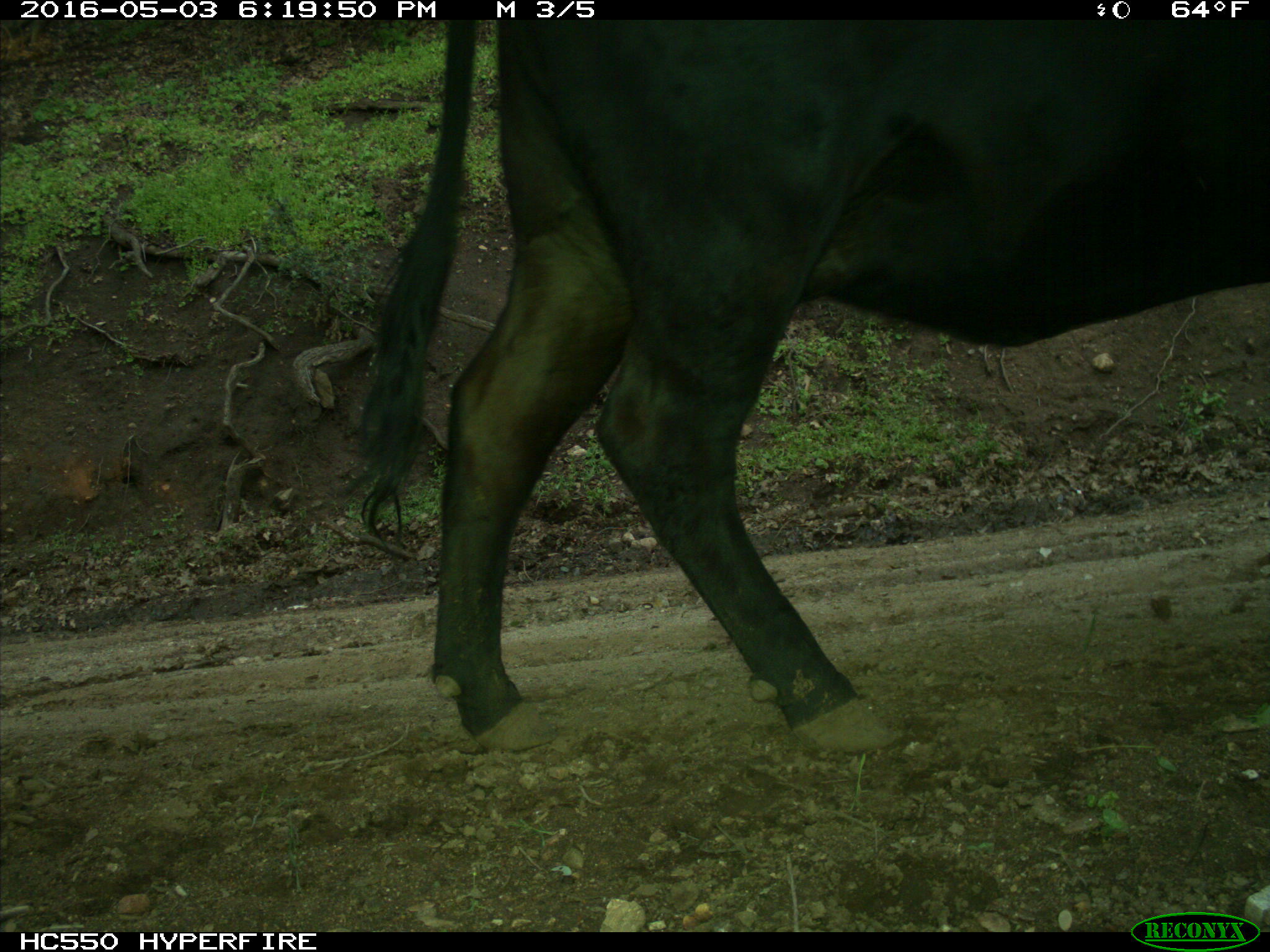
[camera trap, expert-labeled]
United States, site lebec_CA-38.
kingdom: Animalia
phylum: Chordata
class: Mammalia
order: Artiodactyla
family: Bovidae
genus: Bos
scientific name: Bos taurus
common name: domestic cow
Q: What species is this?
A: Bos taurus (domestic cow).